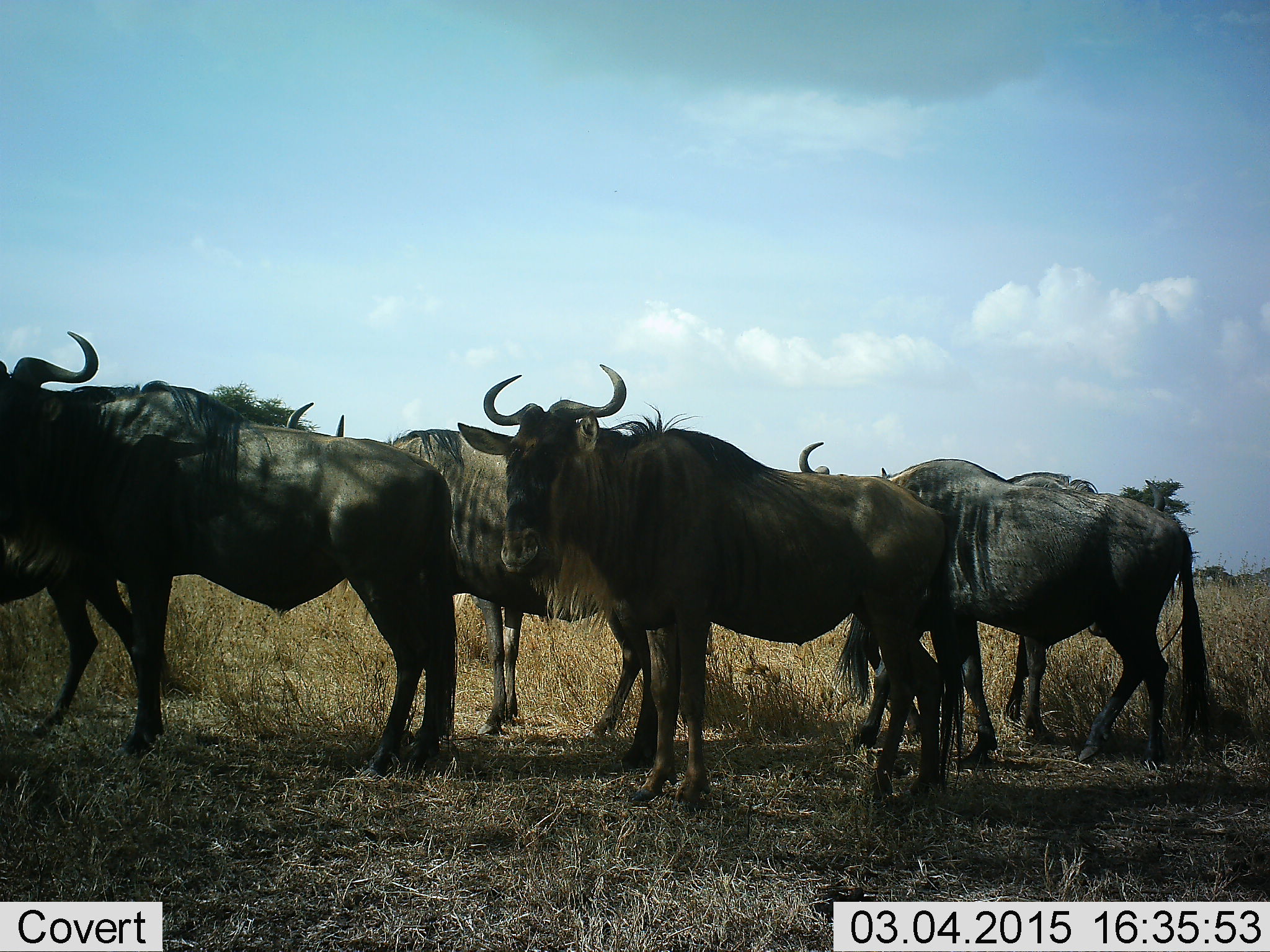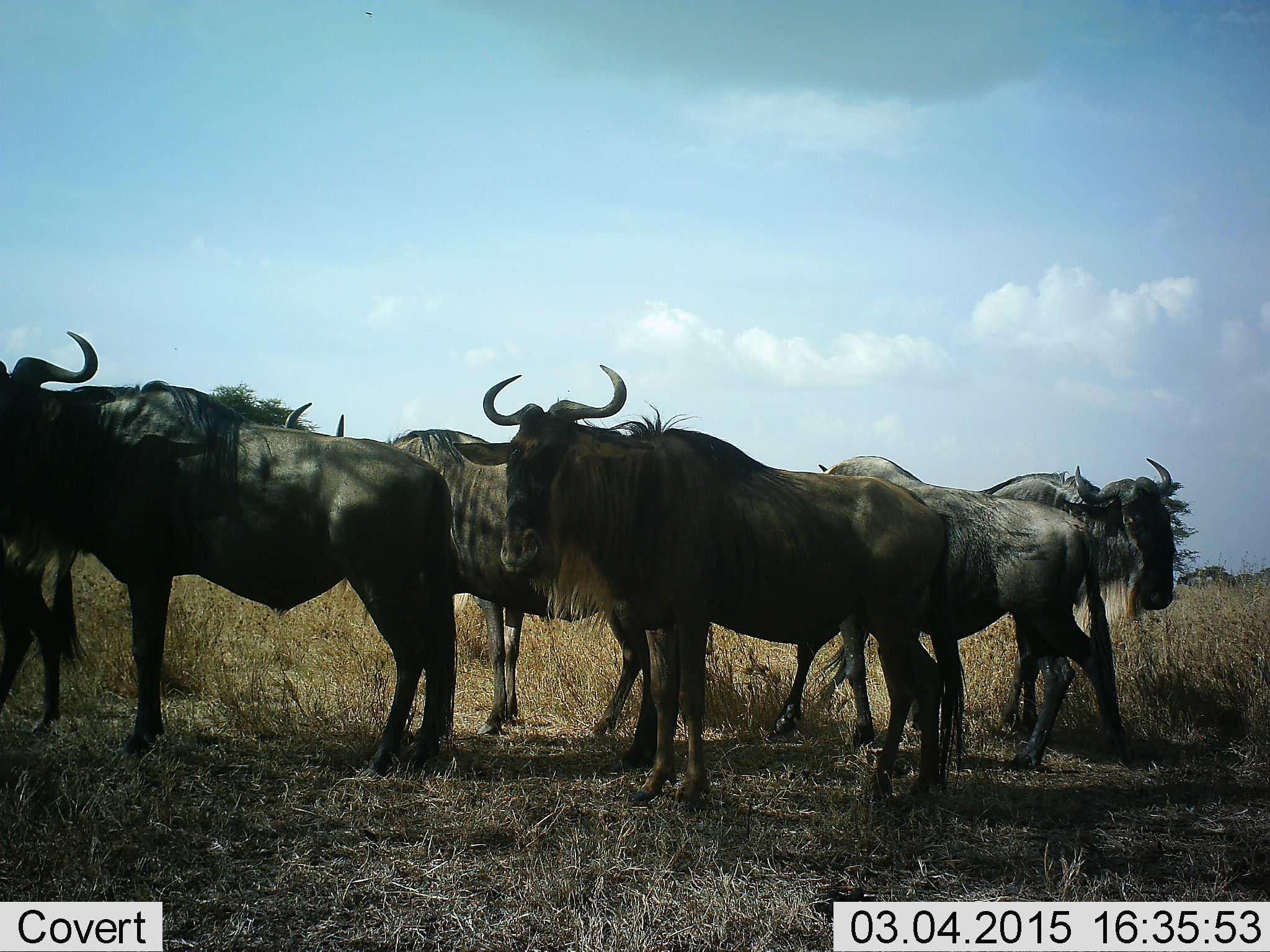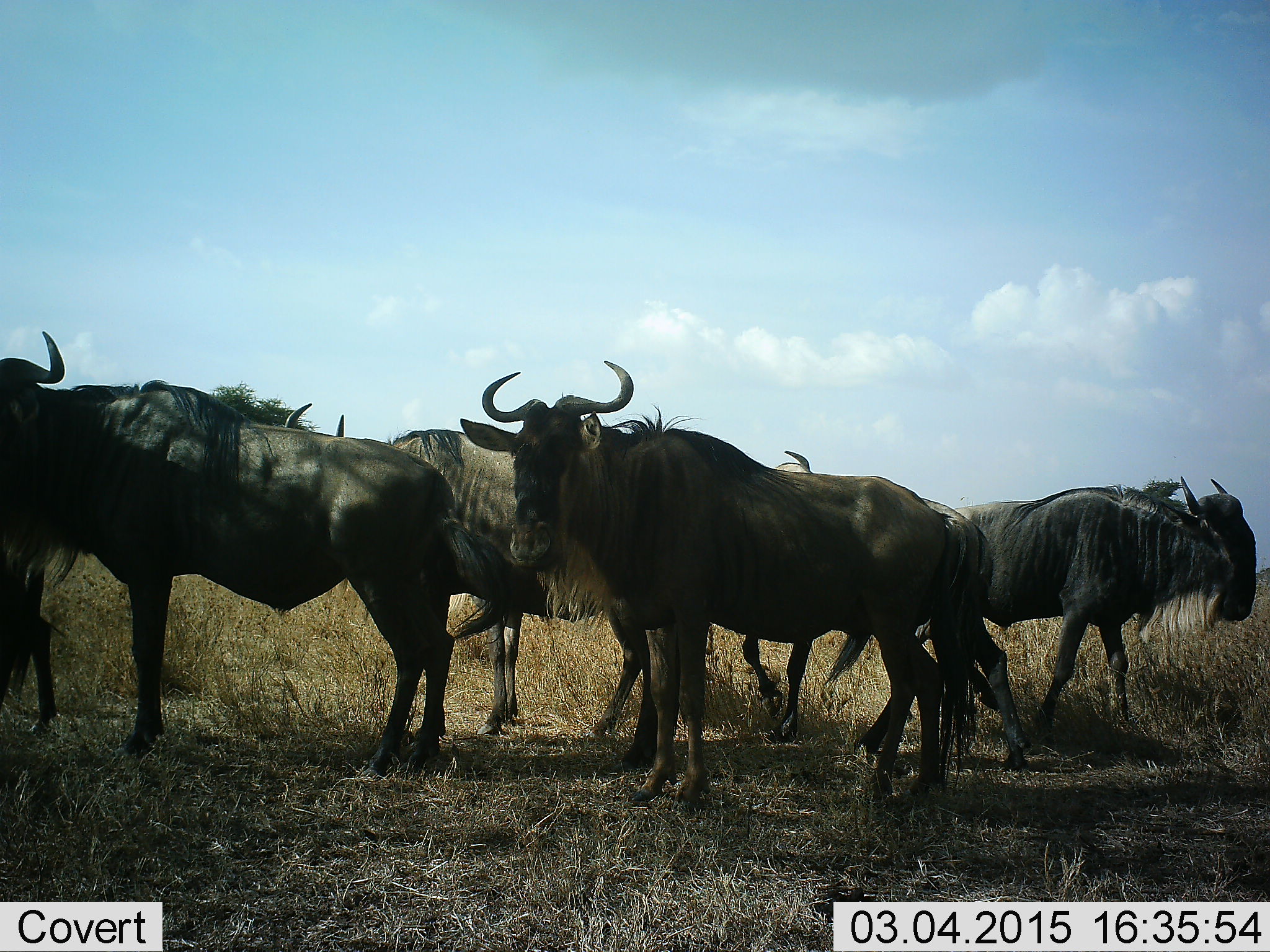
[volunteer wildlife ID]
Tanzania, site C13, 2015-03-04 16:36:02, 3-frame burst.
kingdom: Animalia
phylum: Chordata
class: Mammalia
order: Artiodactyla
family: Bovidae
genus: Connochaetes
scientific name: Connochaetes taurinus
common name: blue wildebeest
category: wildebeest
Wildebeest (blue wildebeest) (Connochaetes taurinus), count 6. Behavior (volunteer vote fractions): standing 100%, resting 0%, moving 40%, interacting 0%. Young present (vote fraction): 0%. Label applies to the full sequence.